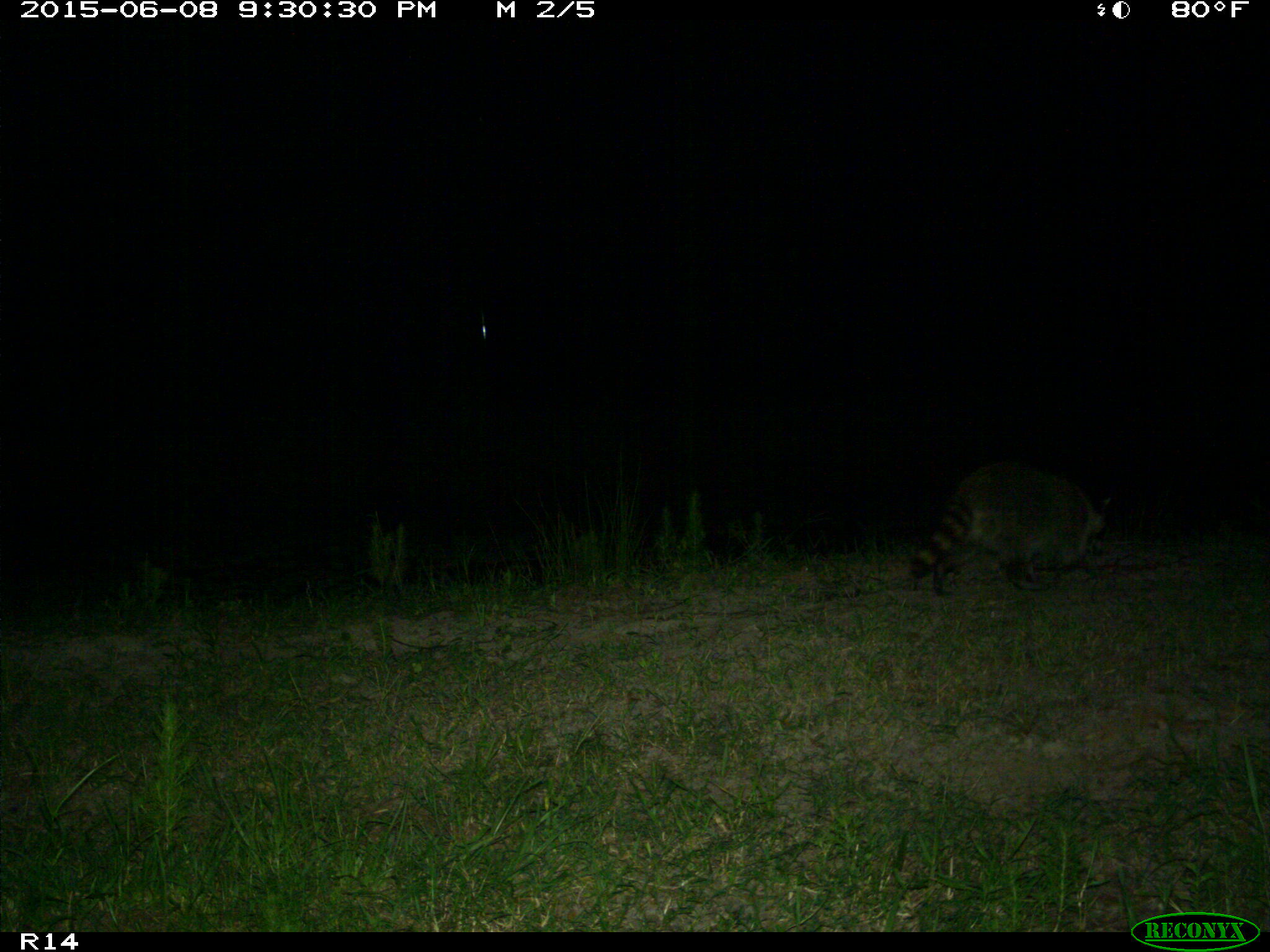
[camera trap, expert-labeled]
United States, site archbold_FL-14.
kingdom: Animalia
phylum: Chordata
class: Mammalia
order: Carnivora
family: Procyonidae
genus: Procyon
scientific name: Procyon lotor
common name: common raccoon